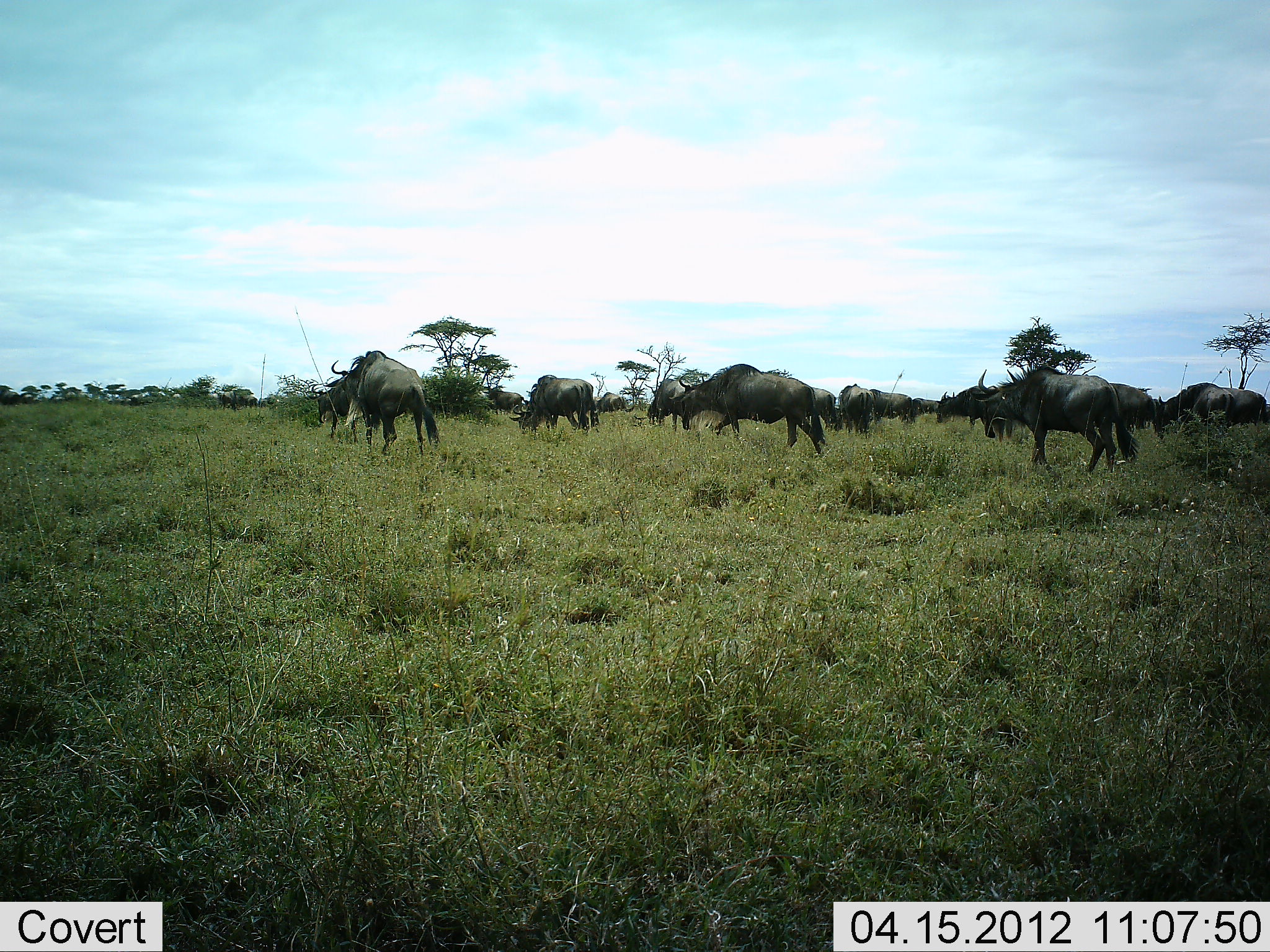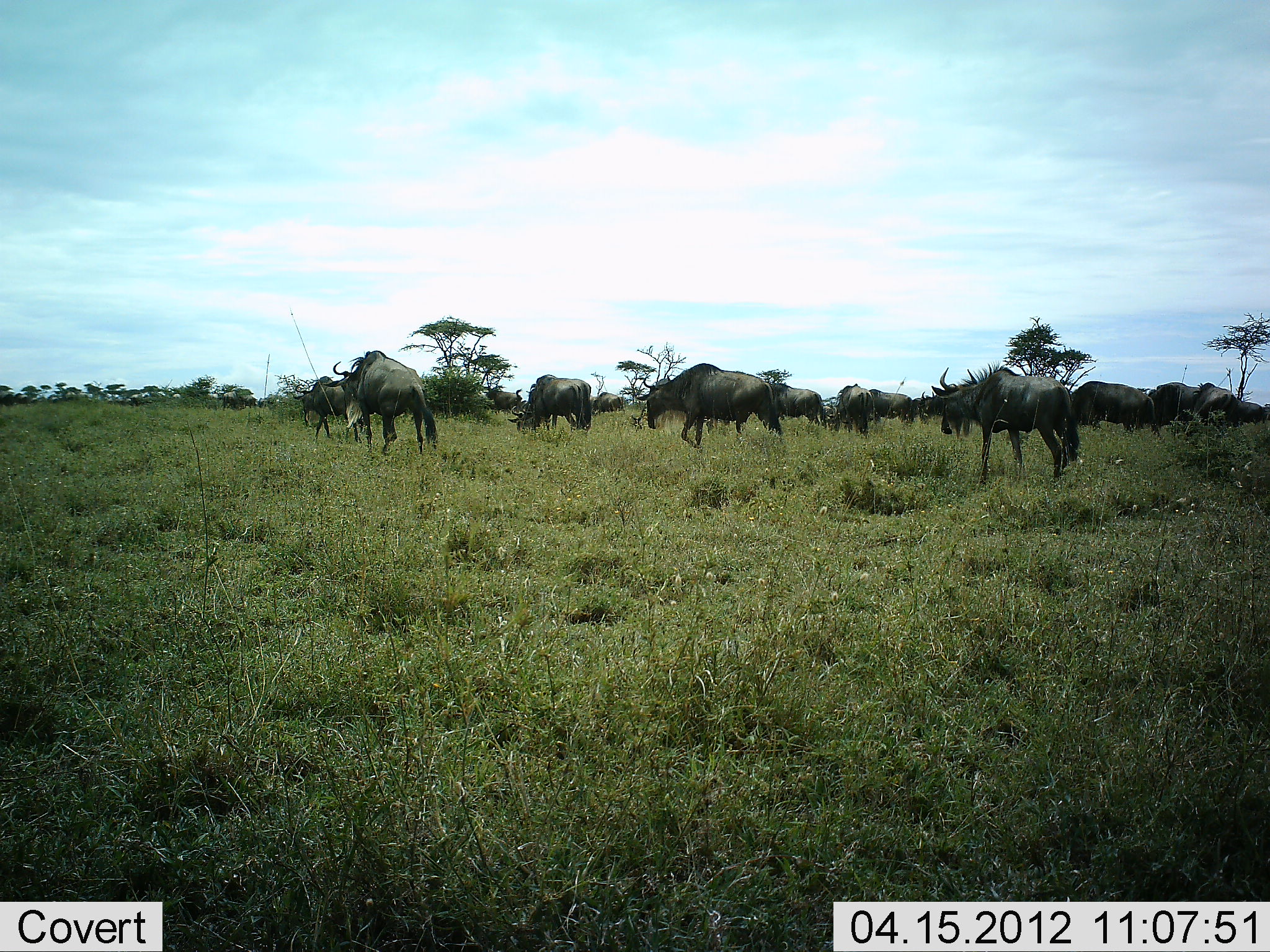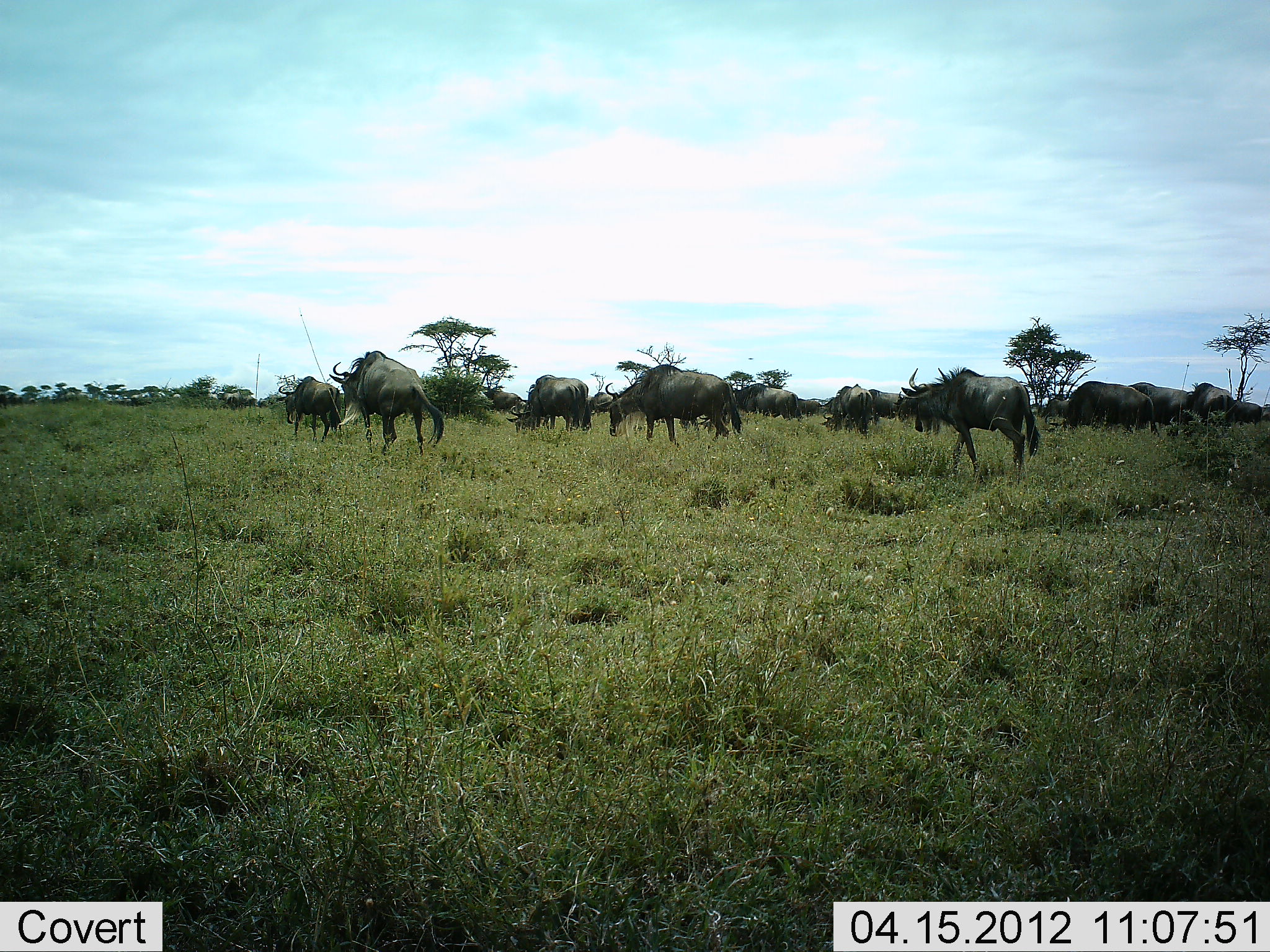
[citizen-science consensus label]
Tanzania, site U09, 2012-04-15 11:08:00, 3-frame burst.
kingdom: Animalia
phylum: Chordata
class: Mammalia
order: Artiodactyla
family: Bovidae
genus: Connochaetes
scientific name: Connochaetes taurinus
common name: blue wildebeest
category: wildebeest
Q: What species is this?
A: Wildebeest (blue wildebeest) (Connochaetes taurinus).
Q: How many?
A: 11-50.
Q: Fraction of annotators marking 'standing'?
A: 30%.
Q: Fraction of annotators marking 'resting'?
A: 4%.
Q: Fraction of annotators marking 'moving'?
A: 89%.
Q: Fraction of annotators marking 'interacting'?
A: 4%.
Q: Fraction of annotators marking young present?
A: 4%.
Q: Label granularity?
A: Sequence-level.